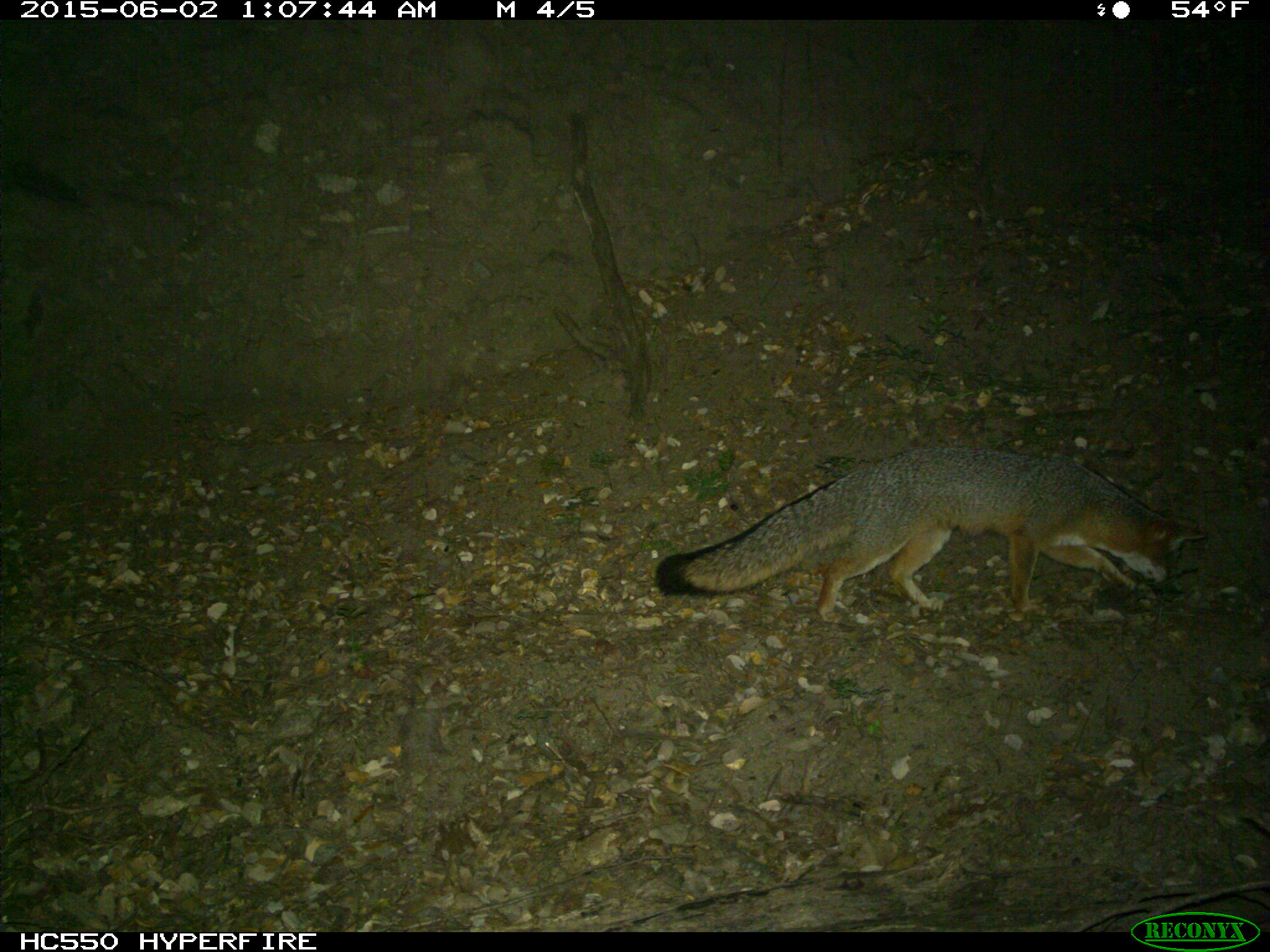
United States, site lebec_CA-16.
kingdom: Animalia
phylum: Chordata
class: Mammalia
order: Carnivora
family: Canidae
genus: Urocyon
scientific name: Urocyon cinereoargenteus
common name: gray fox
Urocyon cinereoargenteus (gray fox).